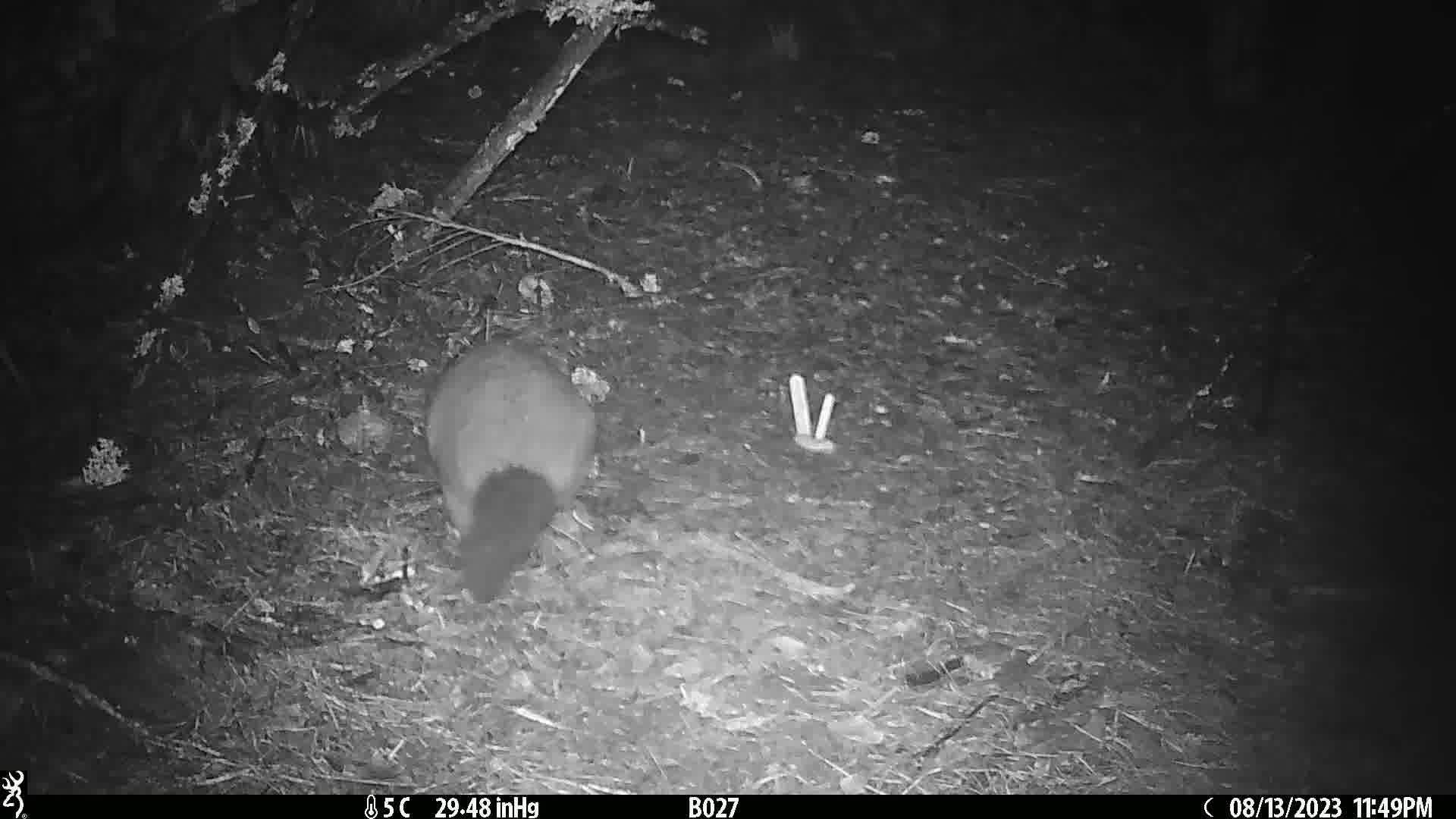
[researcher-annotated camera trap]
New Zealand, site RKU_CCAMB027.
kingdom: Animalia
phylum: Chordata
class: Mammalia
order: Diprotodontia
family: Phalangeridae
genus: Trichosurus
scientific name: Trichosurus vulpecula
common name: common brushtail possum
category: possum